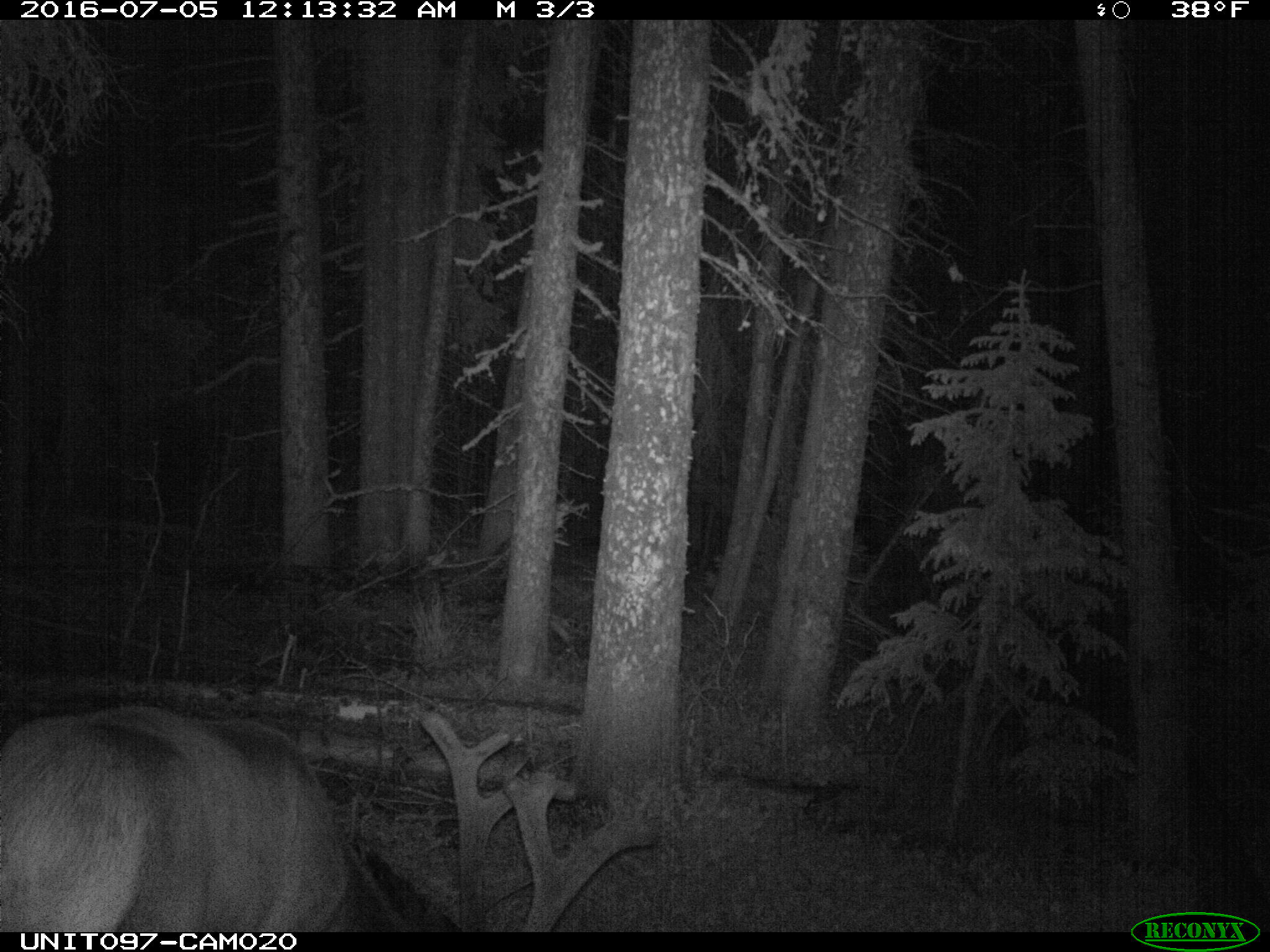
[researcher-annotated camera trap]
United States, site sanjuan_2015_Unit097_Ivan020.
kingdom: Animalia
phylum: Chordata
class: Mammalia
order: Artiodactyla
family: Cervidae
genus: Cervus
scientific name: Cervus elaphus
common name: red deer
Cervus elaphus (red deer).